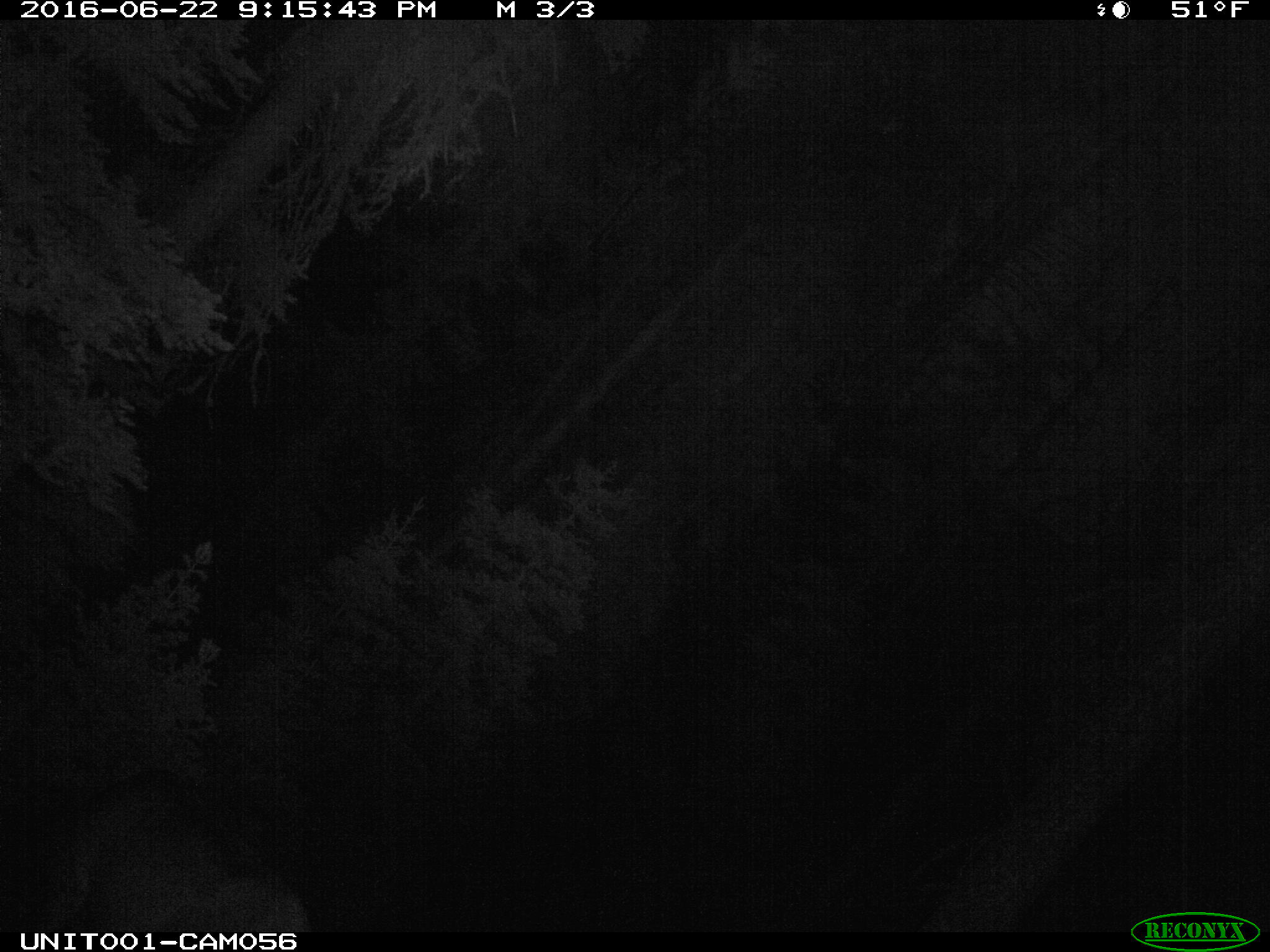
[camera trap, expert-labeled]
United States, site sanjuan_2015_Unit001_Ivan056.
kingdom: Animalia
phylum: Chordata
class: Mammalia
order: Artiodactyla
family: Cervidae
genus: Cervus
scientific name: Cervus elaphus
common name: red deer